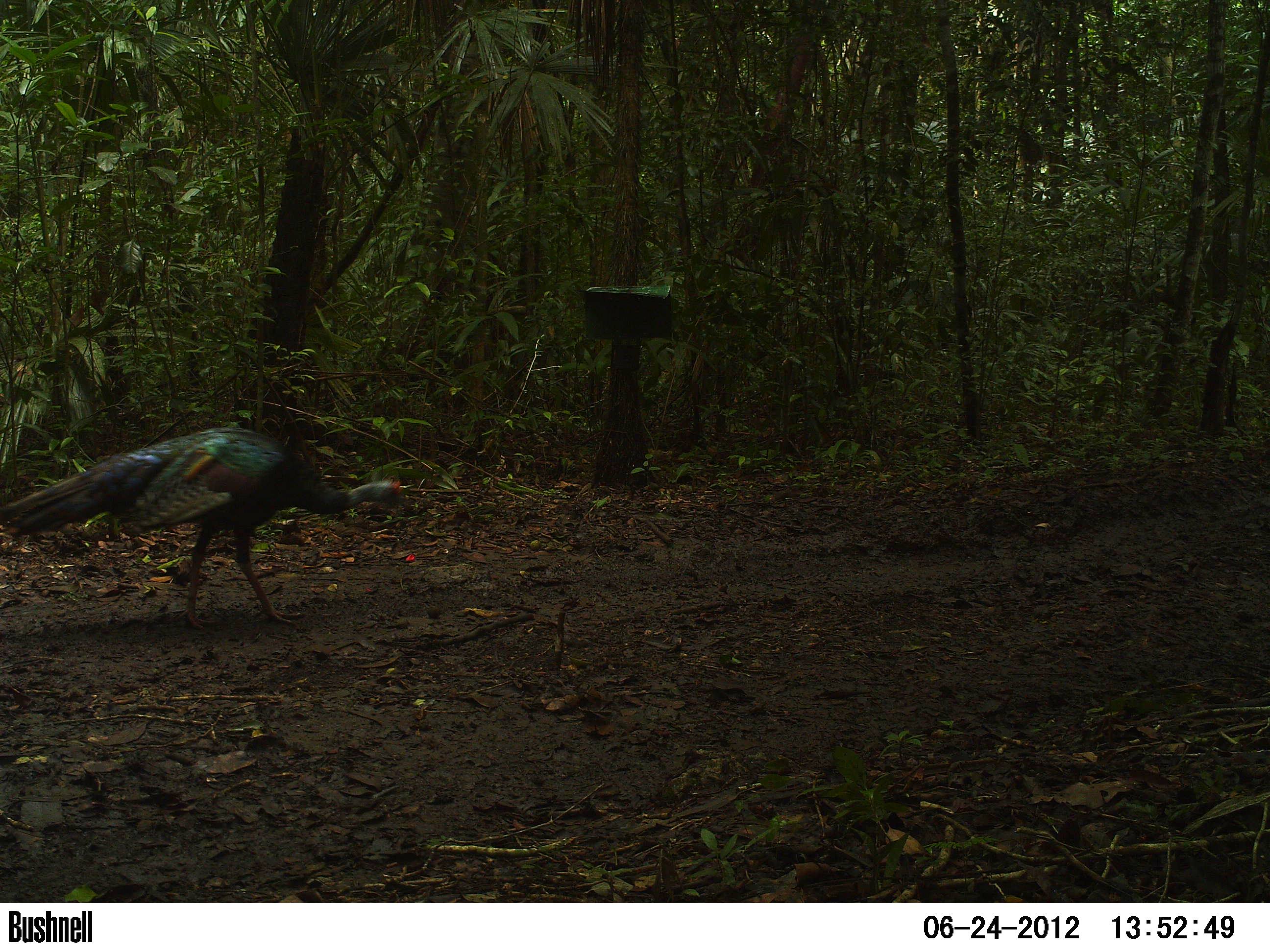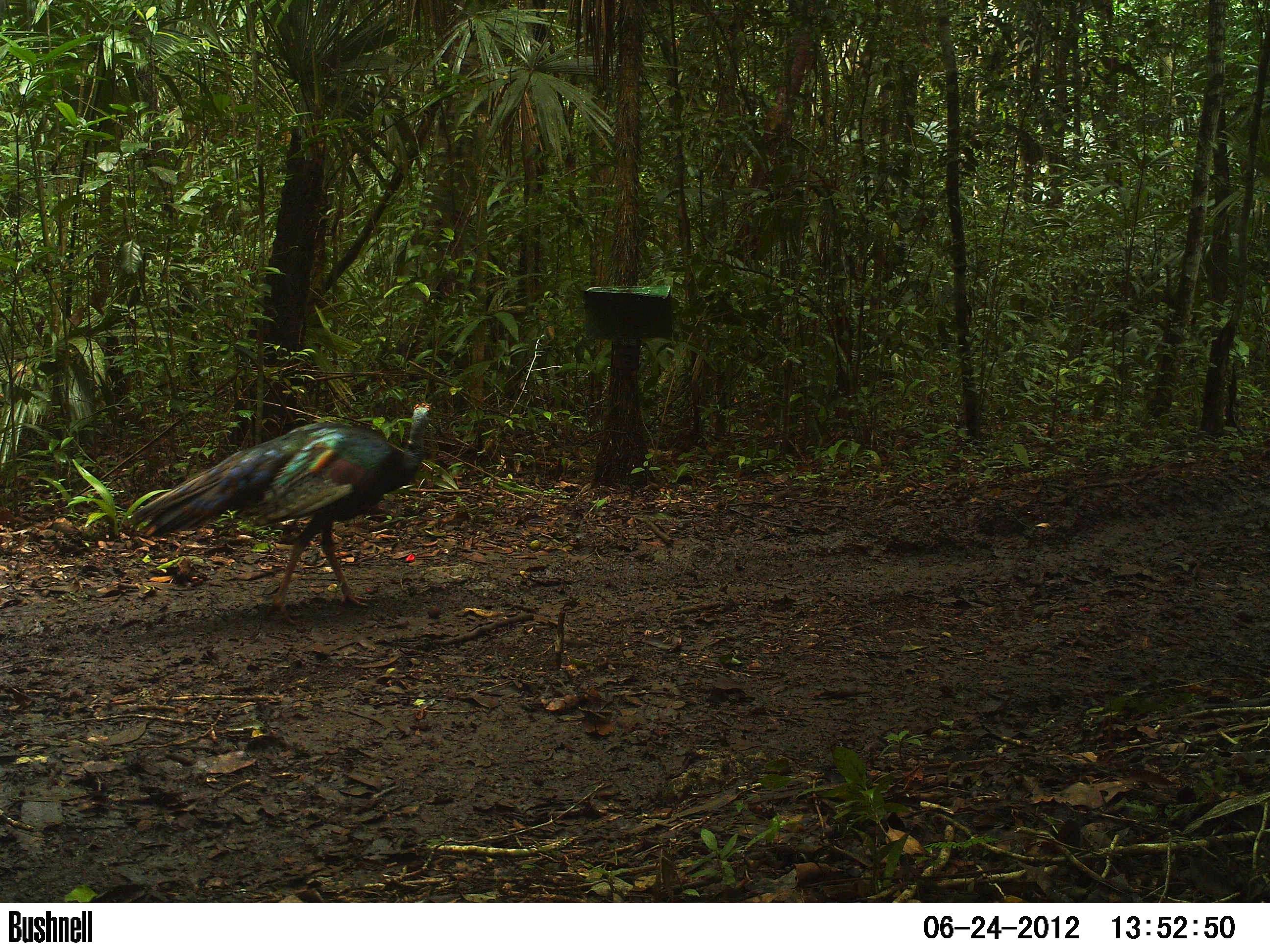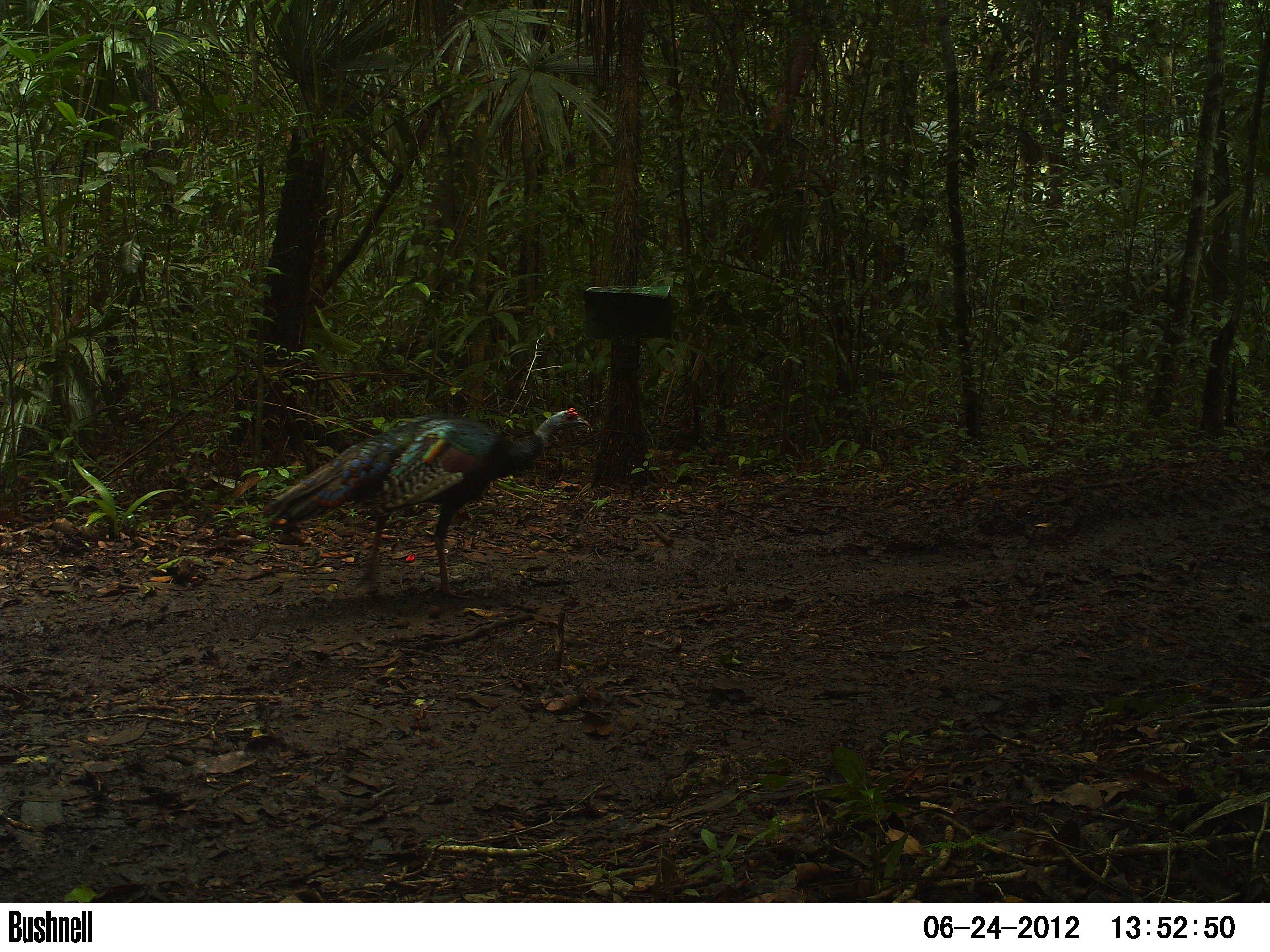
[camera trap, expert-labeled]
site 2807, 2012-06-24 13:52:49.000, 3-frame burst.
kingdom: Animalia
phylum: Chordata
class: Aves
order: Galliformes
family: Phasianidae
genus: Meleagris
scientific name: Meleagris ocellata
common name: ocellated turkey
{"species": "Meleagris ocellata (ocellated turkey)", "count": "1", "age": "adult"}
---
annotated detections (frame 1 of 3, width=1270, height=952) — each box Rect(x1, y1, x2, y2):
meleagris ocellata: Rect(0, 424, 412, 632)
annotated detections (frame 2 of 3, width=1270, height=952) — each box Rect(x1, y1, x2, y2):
meleagris ocellata: Rect(129, 400, 439, 627)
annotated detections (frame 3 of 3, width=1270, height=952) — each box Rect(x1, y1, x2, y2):
meleagris ocellata: Rect(257, 407, 592, 601)